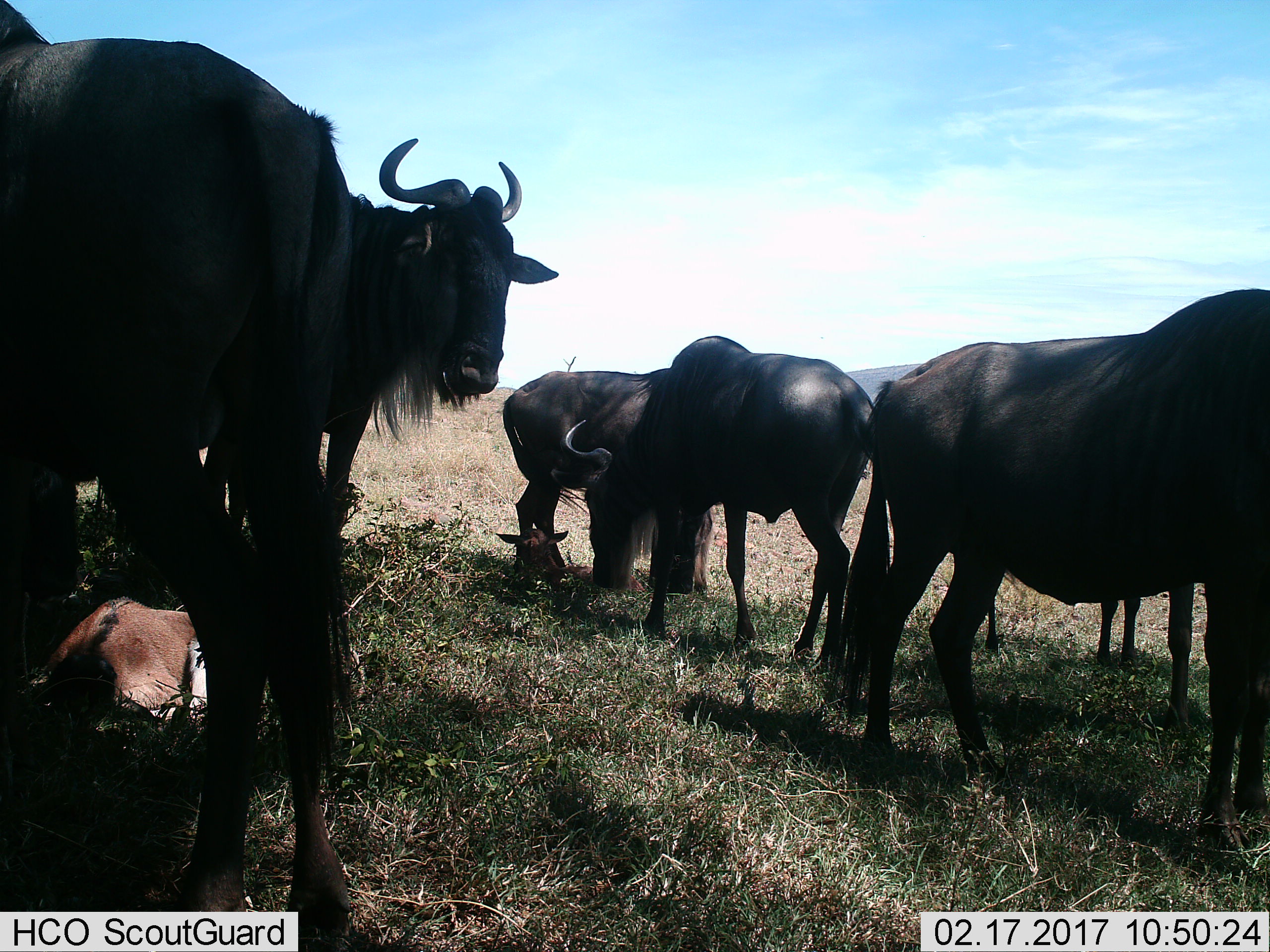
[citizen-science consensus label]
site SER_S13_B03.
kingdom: Animalia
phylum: Chordata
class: Mammalia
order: Artiodactyla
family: Bovidae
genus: Connochaetes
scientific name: Connochaetes taurinus taurinus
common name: blue wildebeest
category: wildebeestblue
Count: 7.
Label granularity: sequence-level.